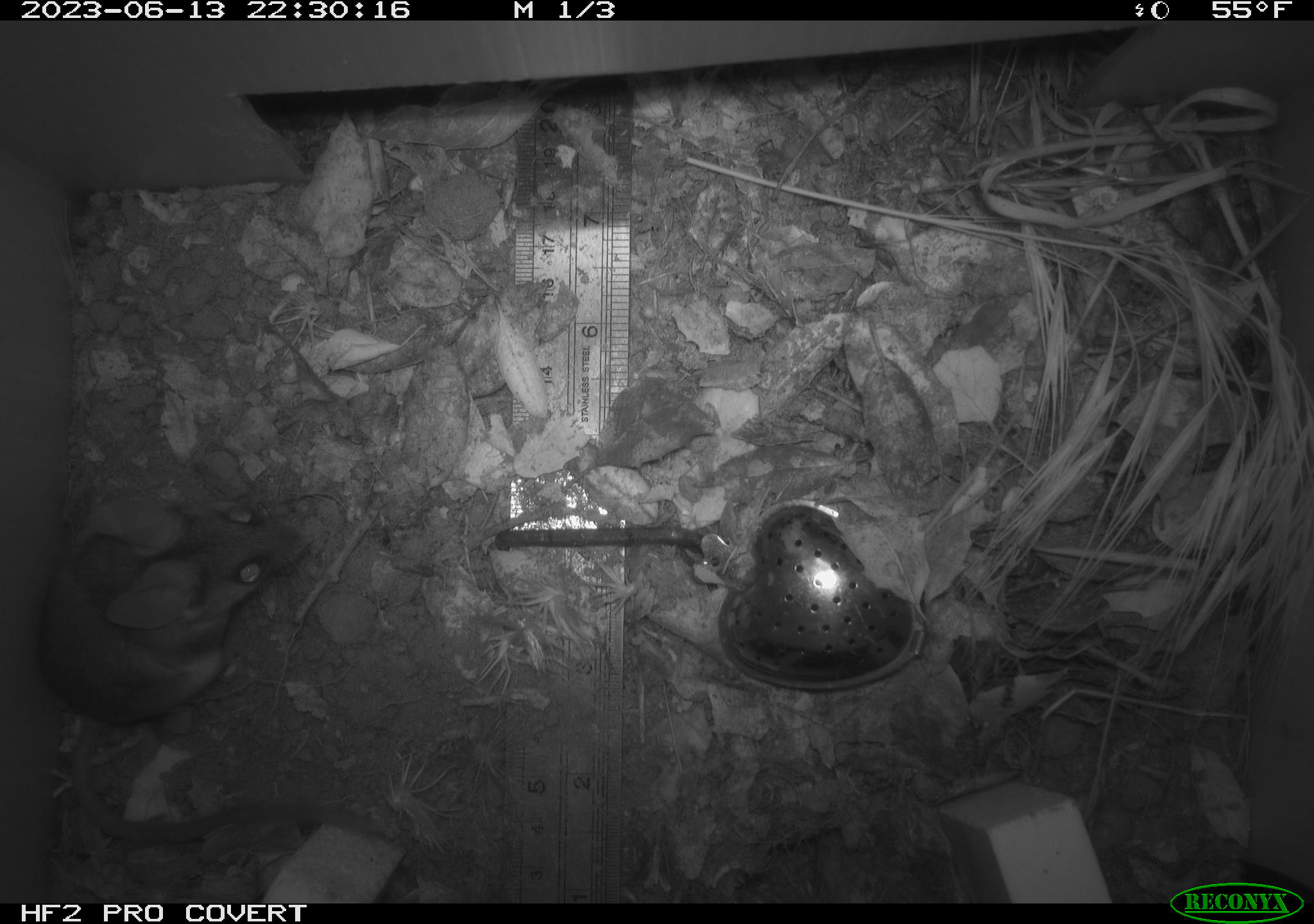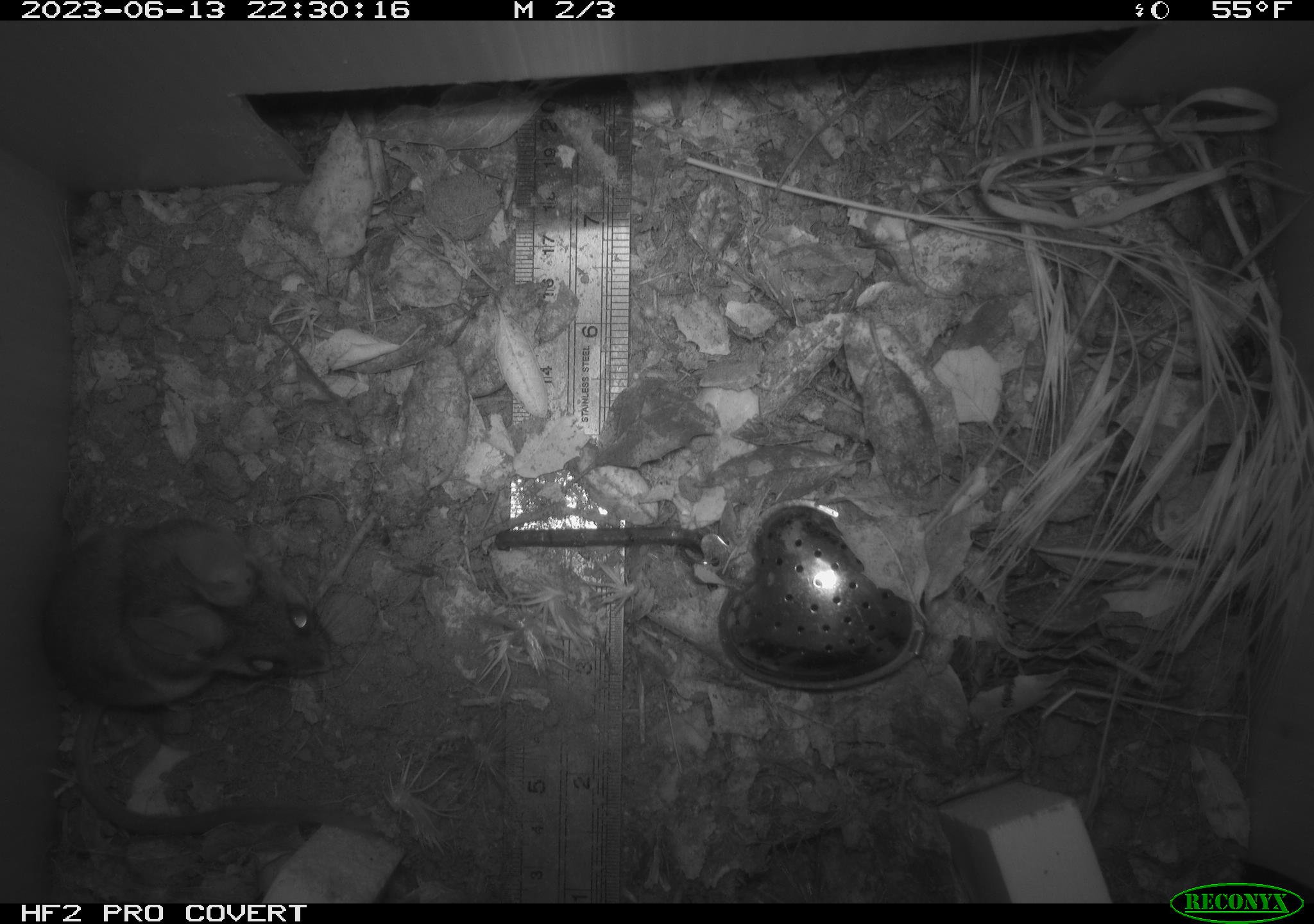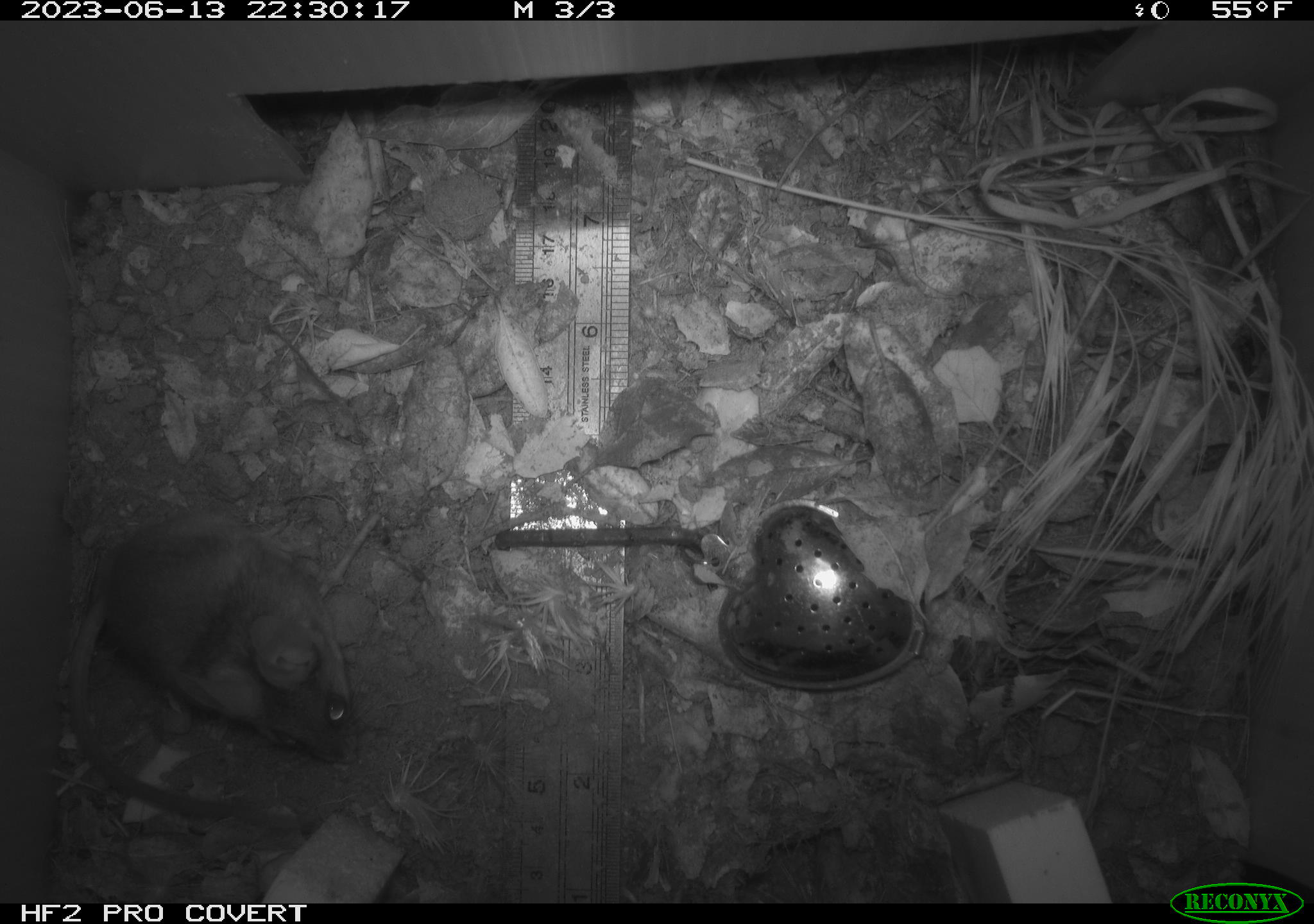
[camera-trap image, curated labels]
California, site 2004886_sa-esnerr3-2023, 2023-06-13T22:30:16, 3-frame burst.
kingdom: Animalia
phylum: Chordata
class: Mammalia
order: Rodentia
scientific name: Rodentia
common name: mouse species